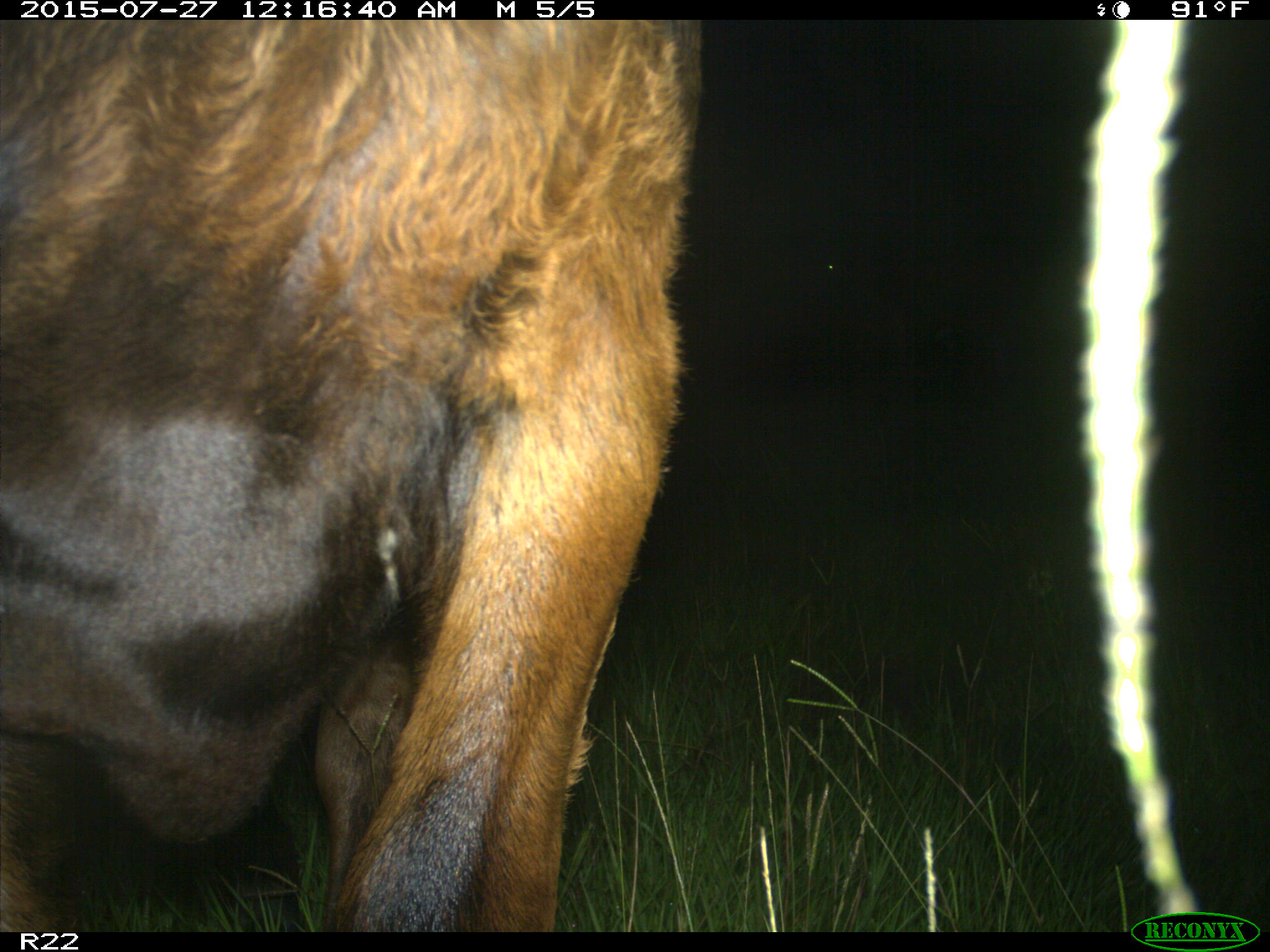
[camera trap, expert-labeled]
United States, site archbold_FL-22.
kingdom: Animalia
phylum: Chordata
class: Mammalia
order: Artiodactyla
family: Bovidae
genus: Bos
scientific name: Bos taurus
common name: domestic cow